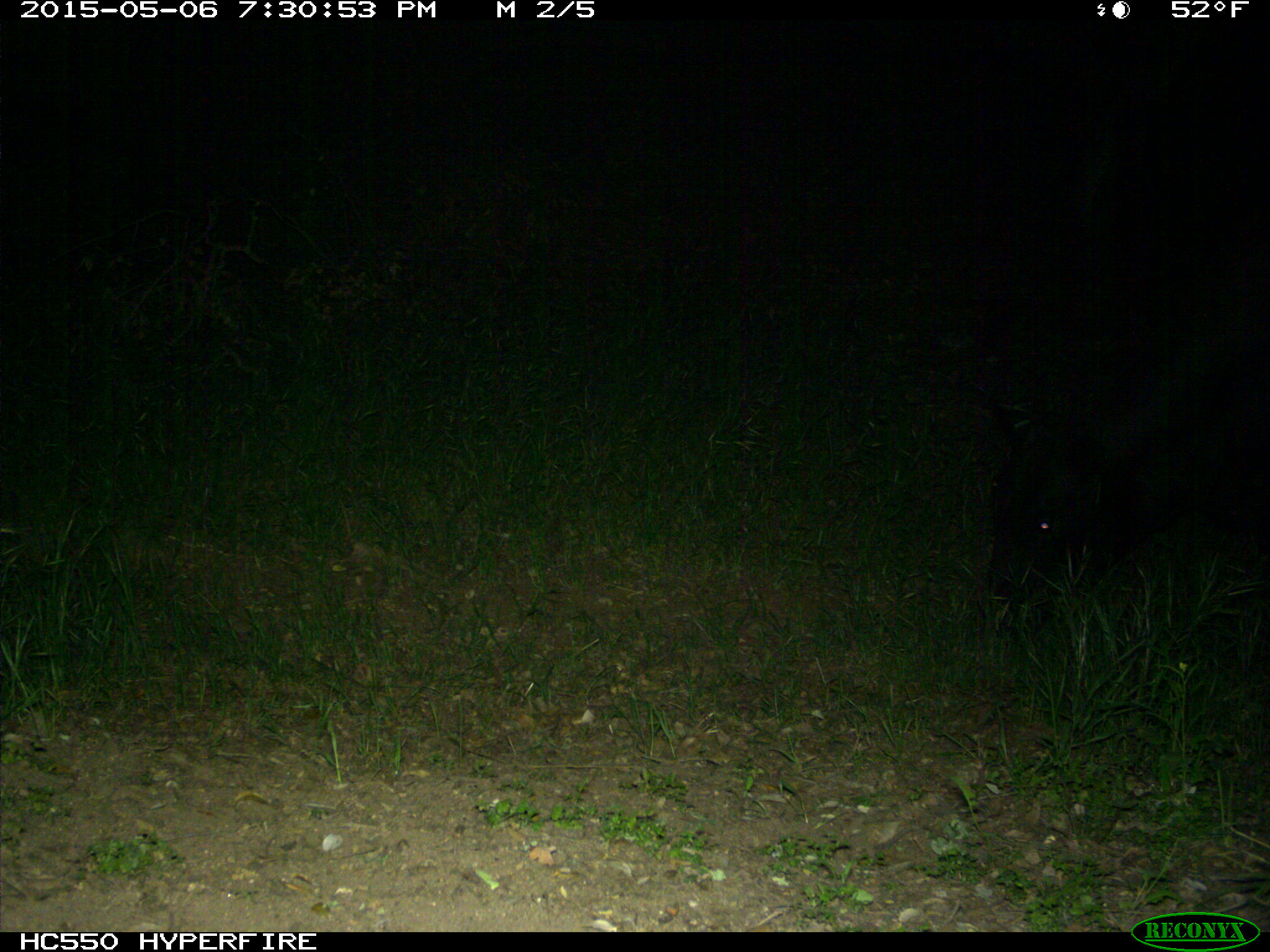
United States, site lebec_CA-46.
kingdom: Animalia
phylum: Chordata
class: Mammalia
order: Artiodactyla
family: Bovidae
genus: Bos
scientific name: Bos taurus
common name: domestic cow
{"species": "Bos taurus (domestic cow)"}